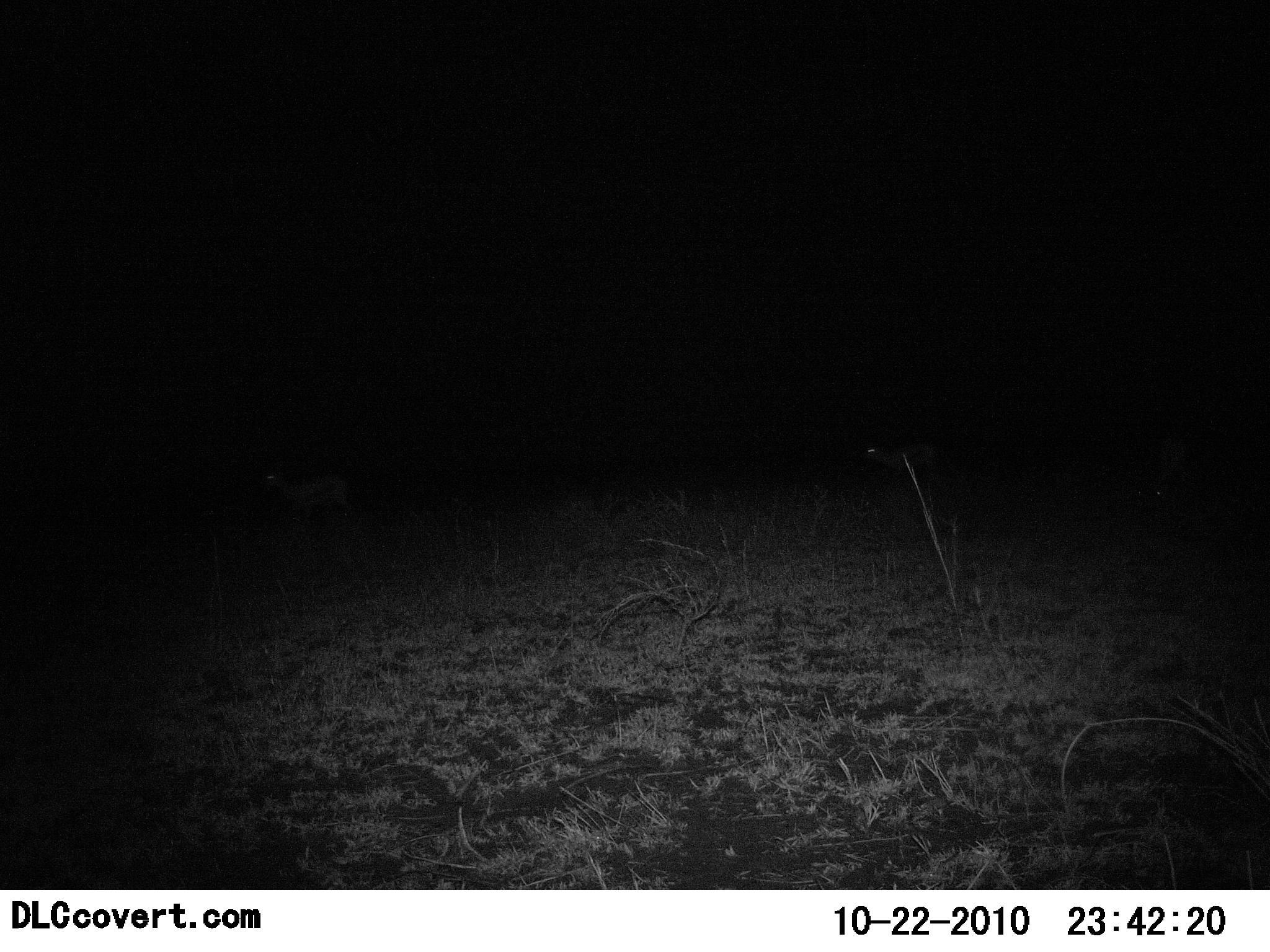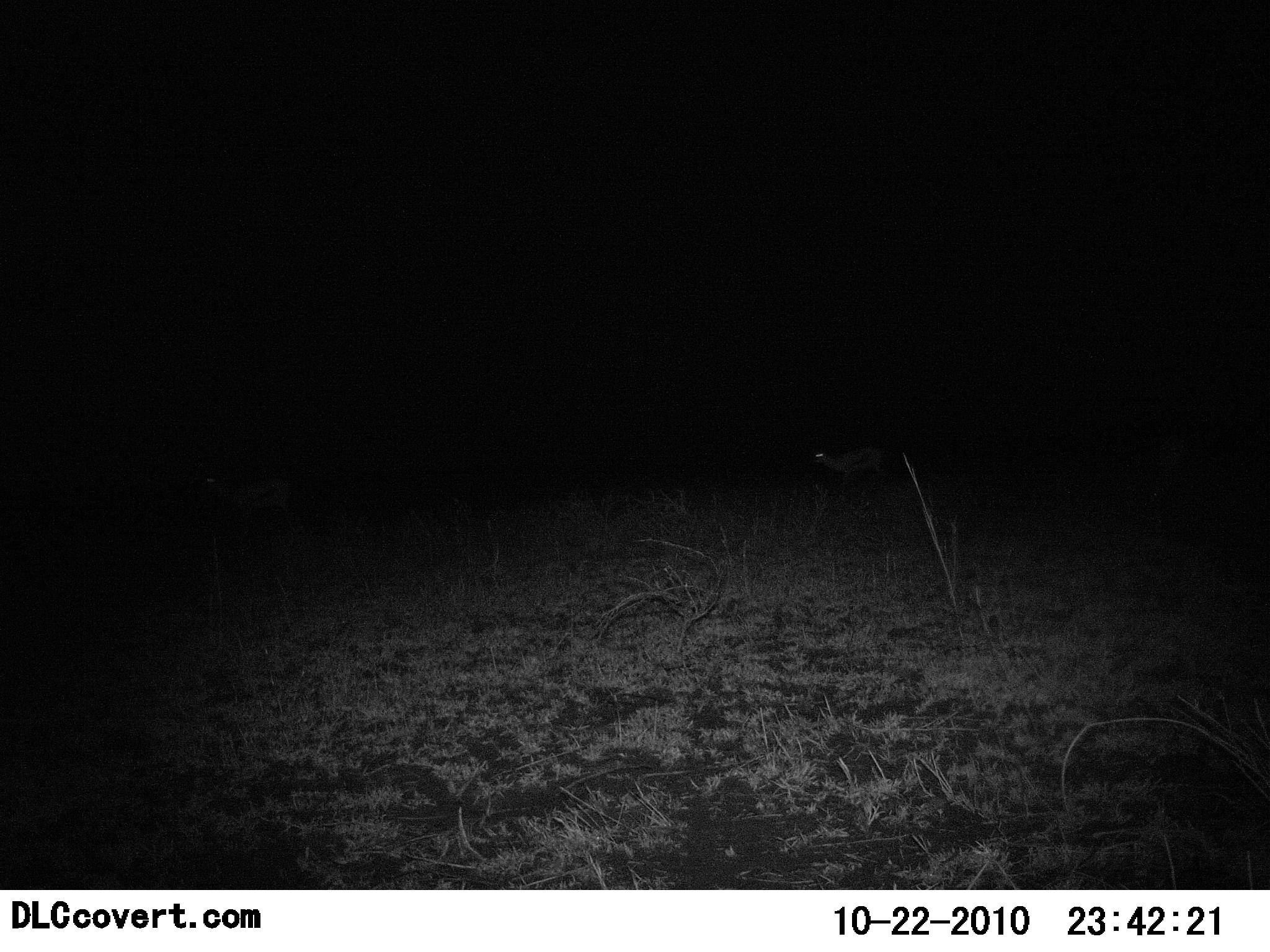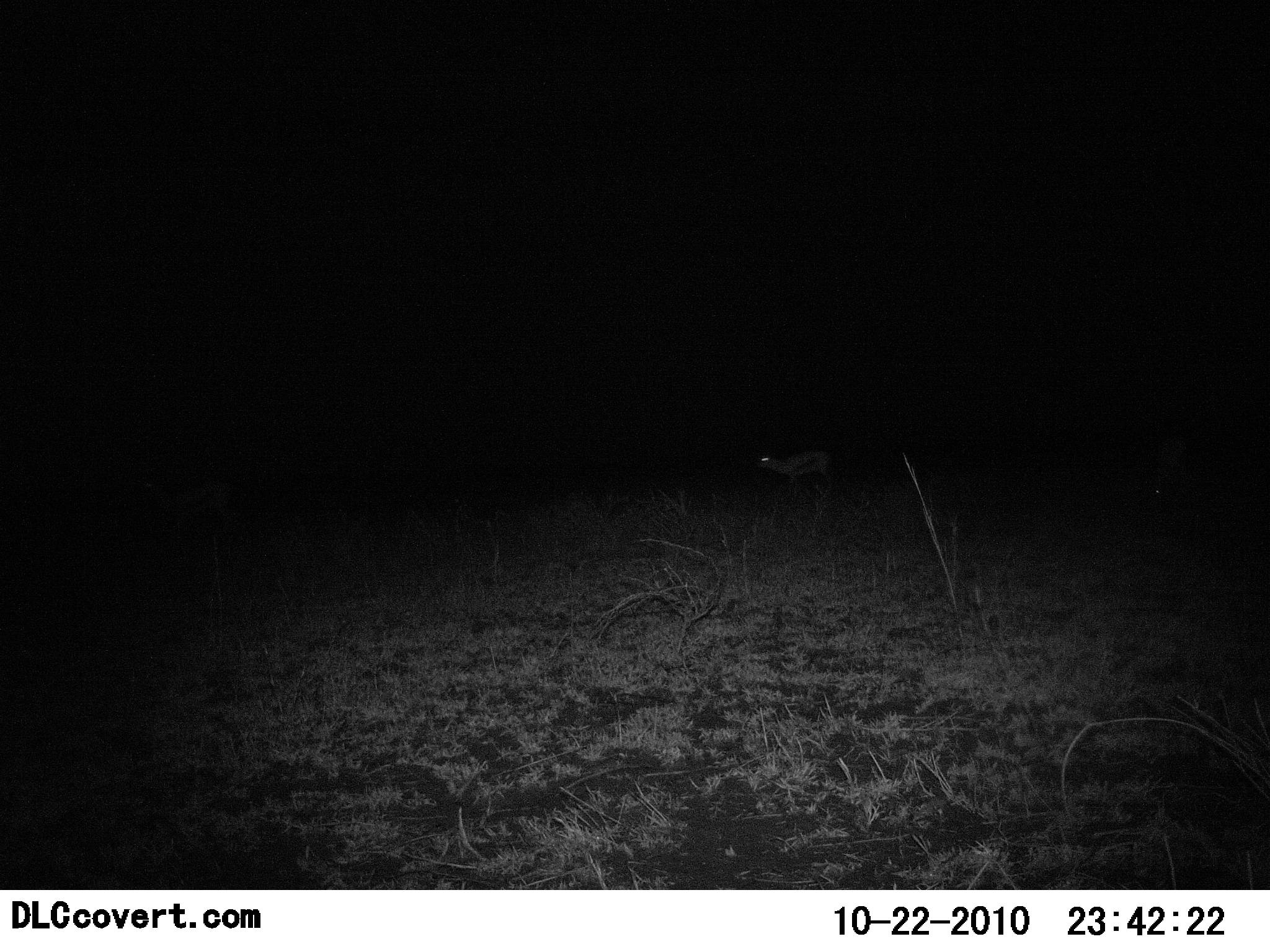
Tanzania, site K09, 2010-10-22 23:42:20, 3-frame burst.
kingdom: Animalia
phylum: Chordata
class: Mammalia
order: Artiodactyla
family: Bovidae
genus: Eudorcas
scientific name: Eudorcas thomsonii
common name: thomson's gazelle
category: gazellethomsons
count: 2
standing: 22%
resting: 0%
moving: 89%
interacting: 0%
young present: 0%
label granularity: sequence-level